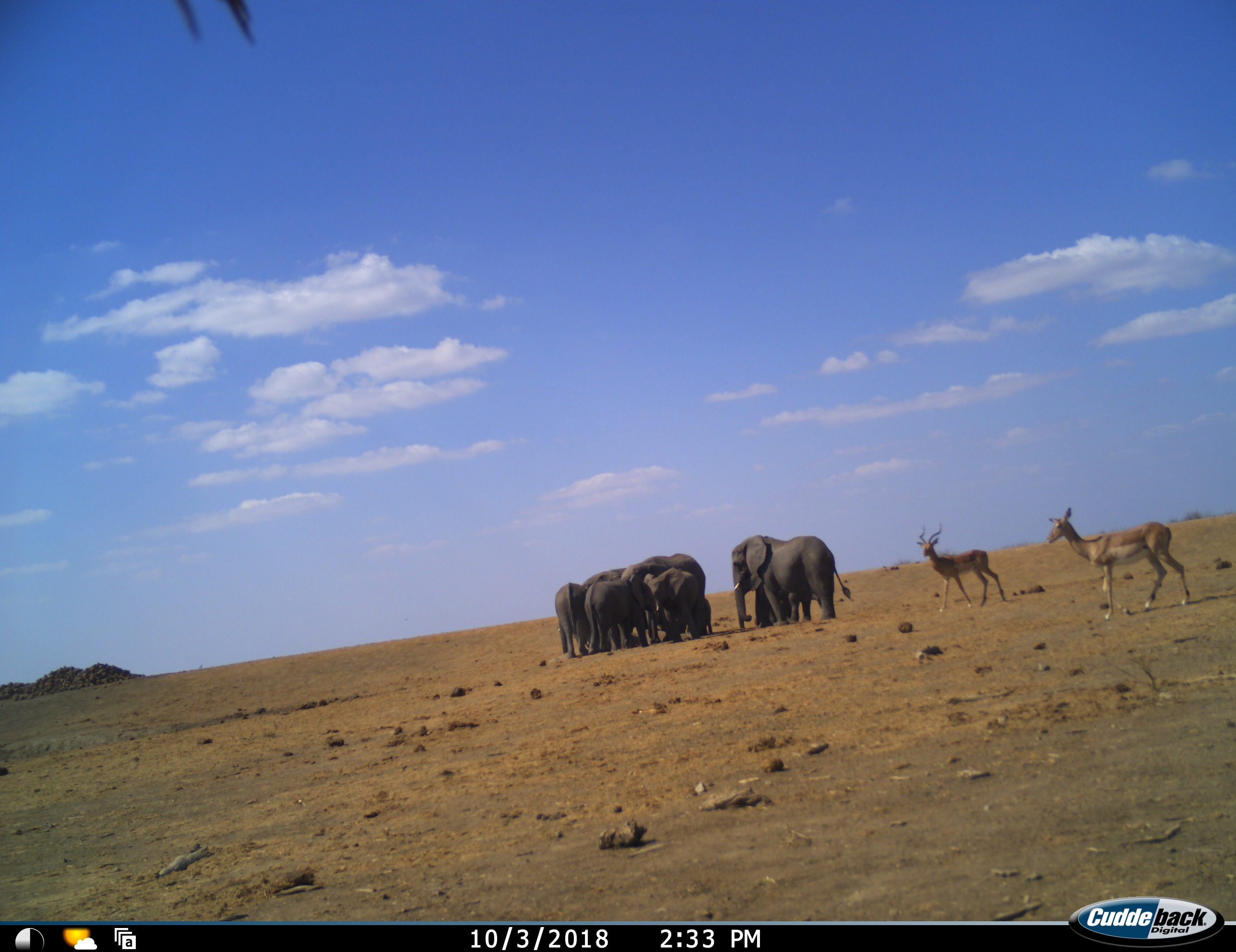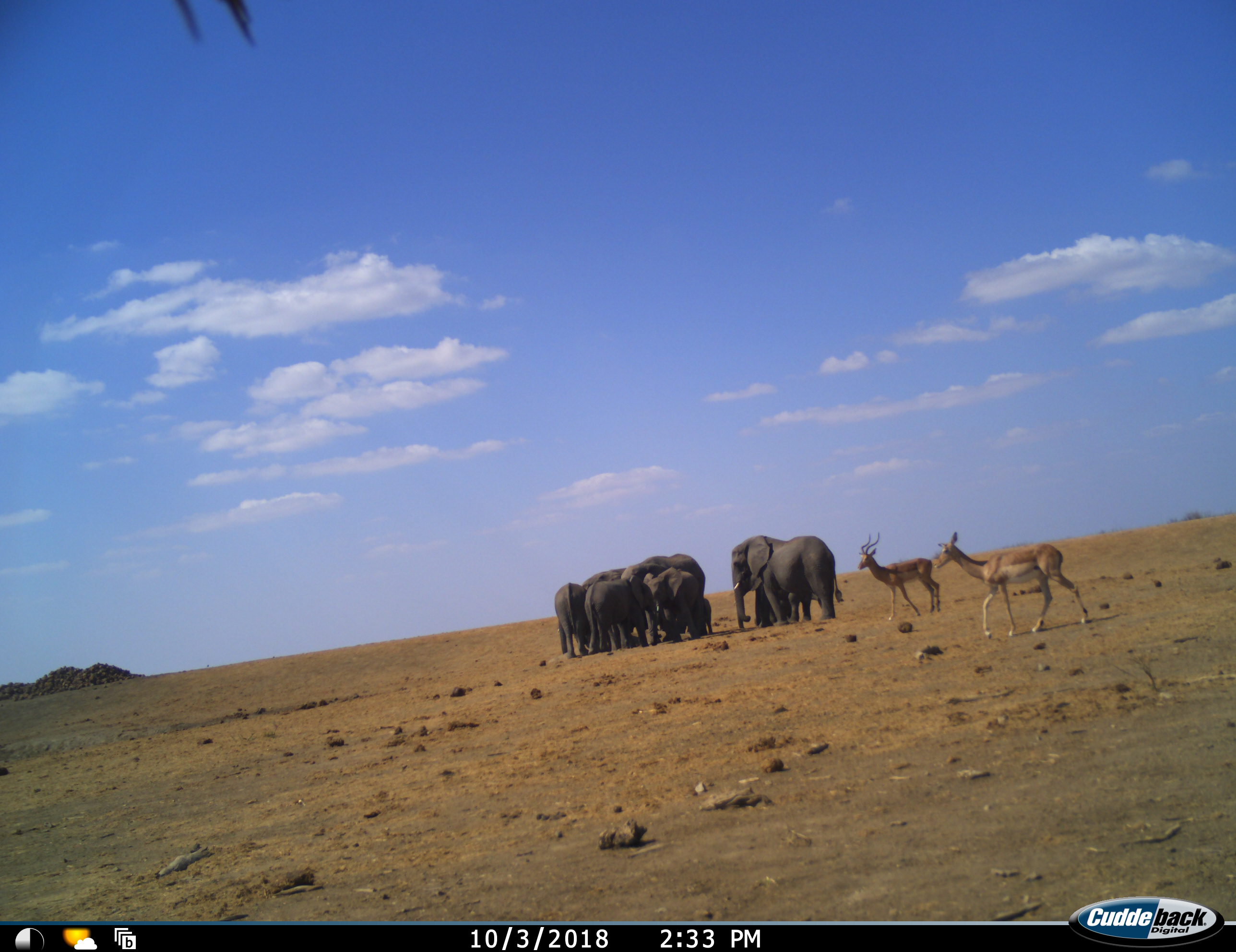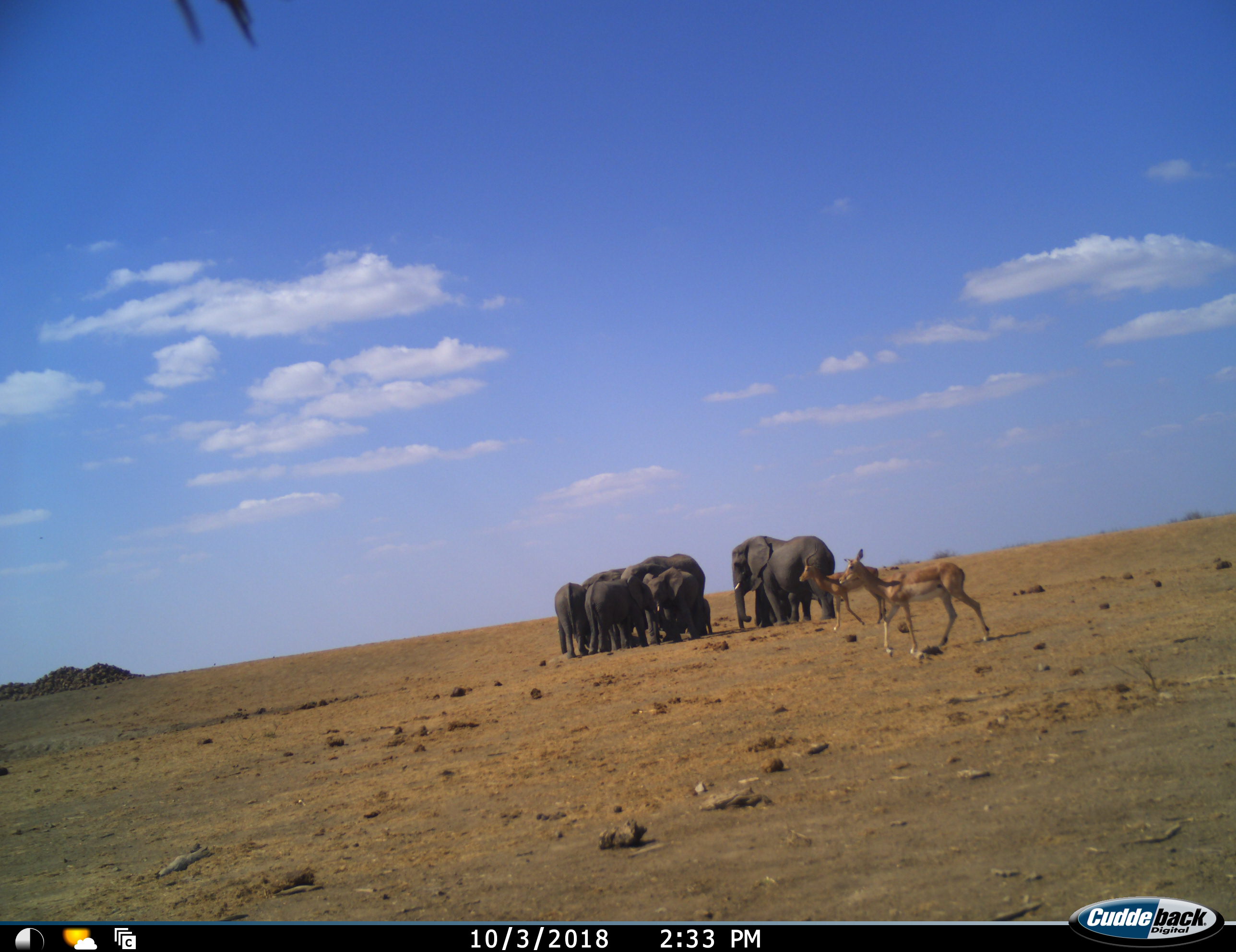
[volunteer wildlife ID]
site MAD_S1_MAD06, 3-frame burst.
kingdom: Animalia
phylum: Chordata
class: Mammalia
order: Proboscidea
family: Elephantidae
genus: Loxodonta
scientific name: Loxodonta africana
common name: african bush elephant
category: elephant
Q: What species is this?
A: Elephant (african bush elephant) (Loxodonta africana).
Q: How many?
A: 7.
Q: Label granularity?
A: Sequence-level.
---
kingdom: Animalia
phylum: Chordata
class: Mammalia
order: Artiodactyla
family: Bovidae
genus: Aepyceros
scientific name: Aepyceros melampus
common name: impala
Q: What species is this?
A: Impala (Aepyceros melampus).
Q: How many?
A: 2.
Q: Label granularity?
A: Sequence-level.